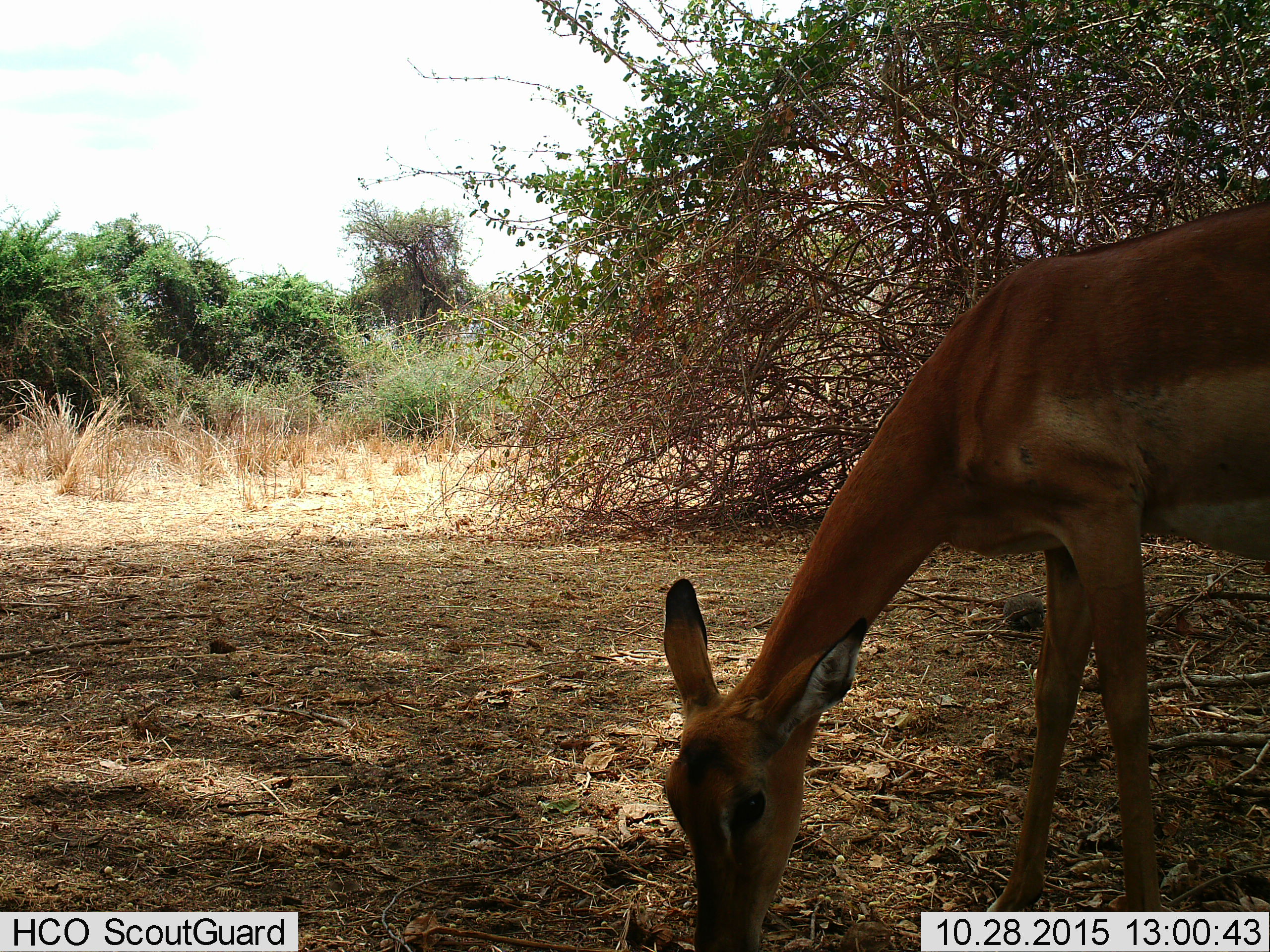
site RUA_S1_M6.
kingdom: Animalia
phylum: Chordata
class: Mammalia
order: Artiodactyla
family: Bovidae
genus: Aepyceros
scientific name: Aepyceros melampus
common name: impala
Impala (Aepyceros melampus), count 1. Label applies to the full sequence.